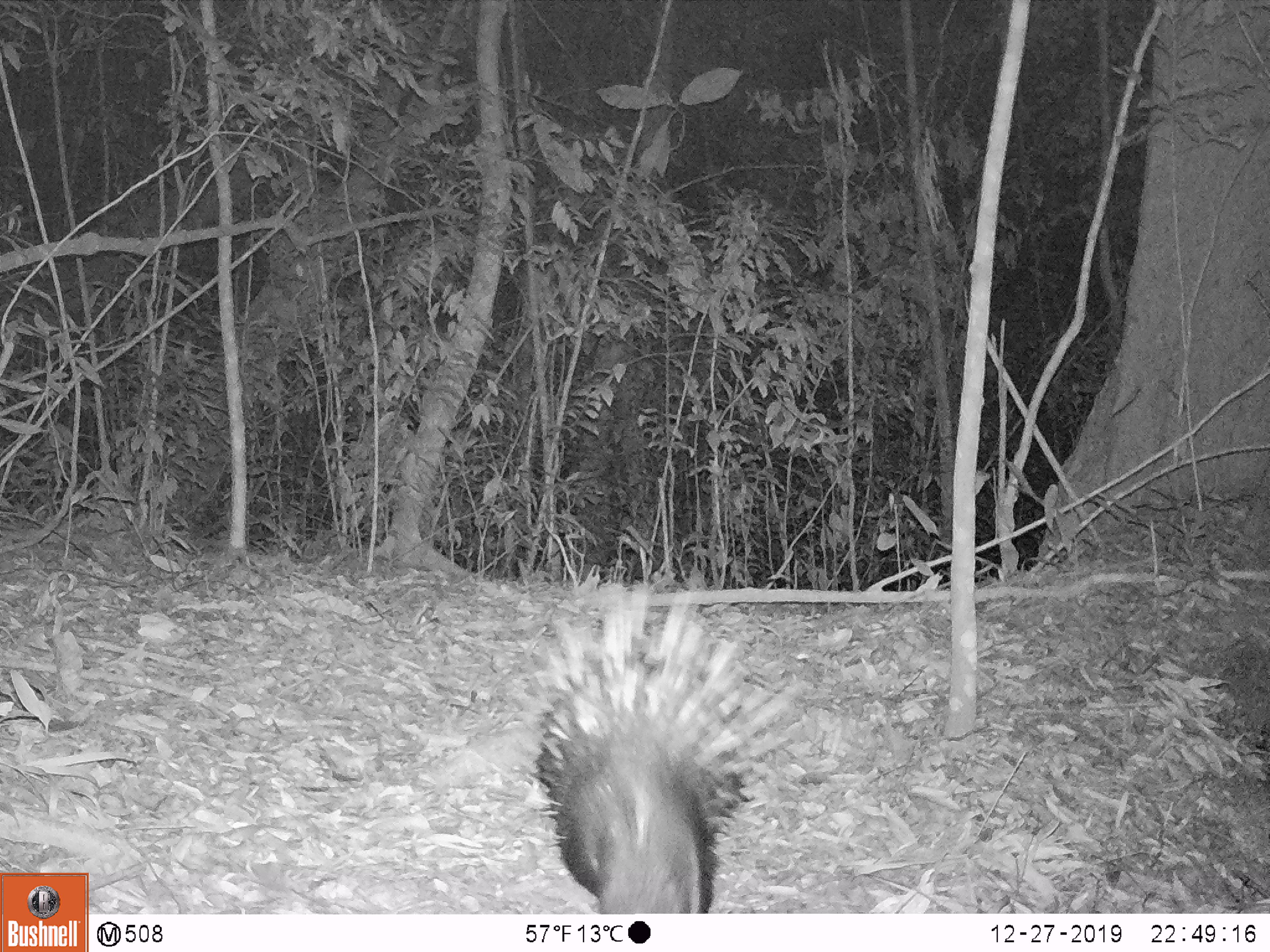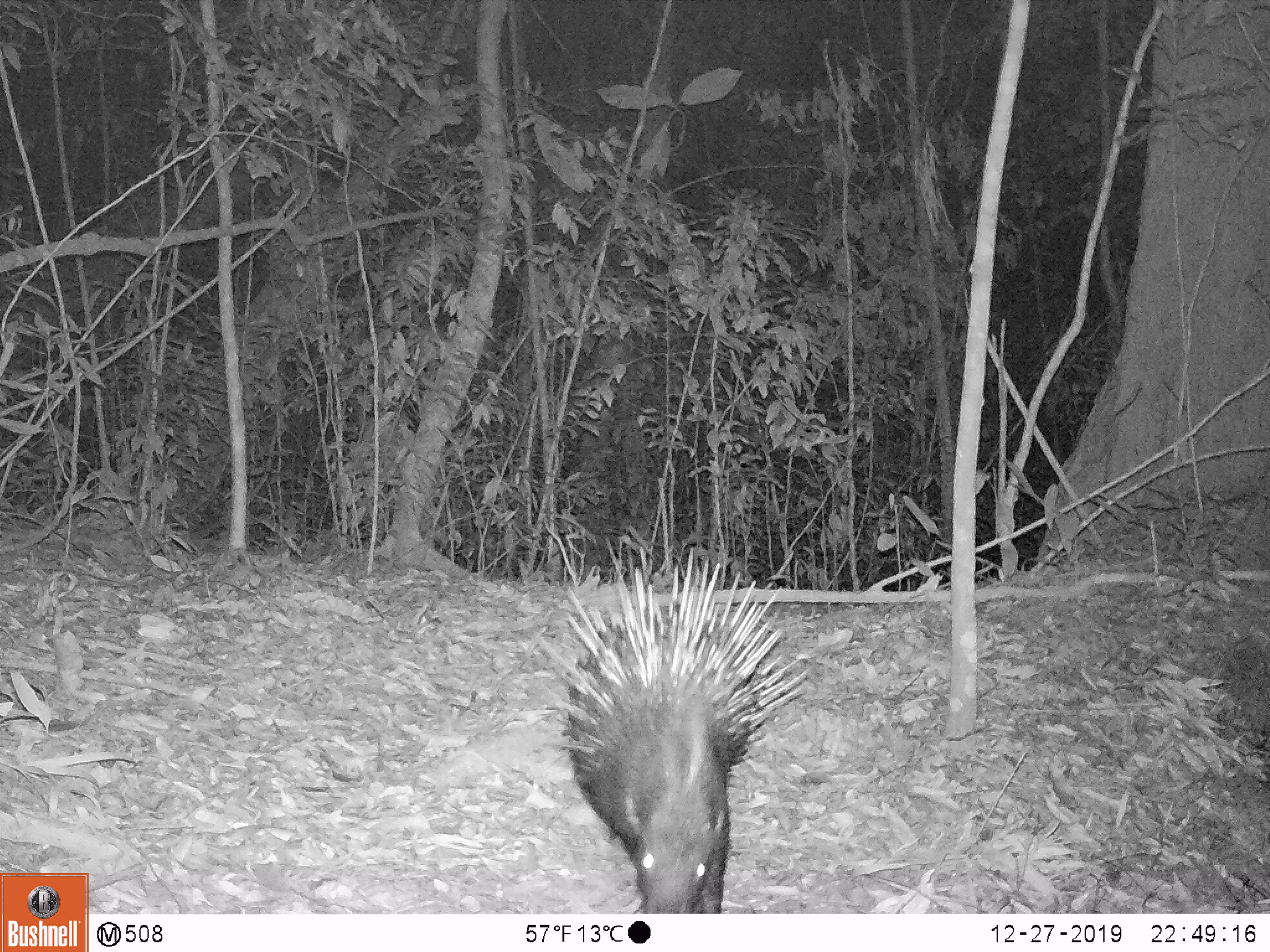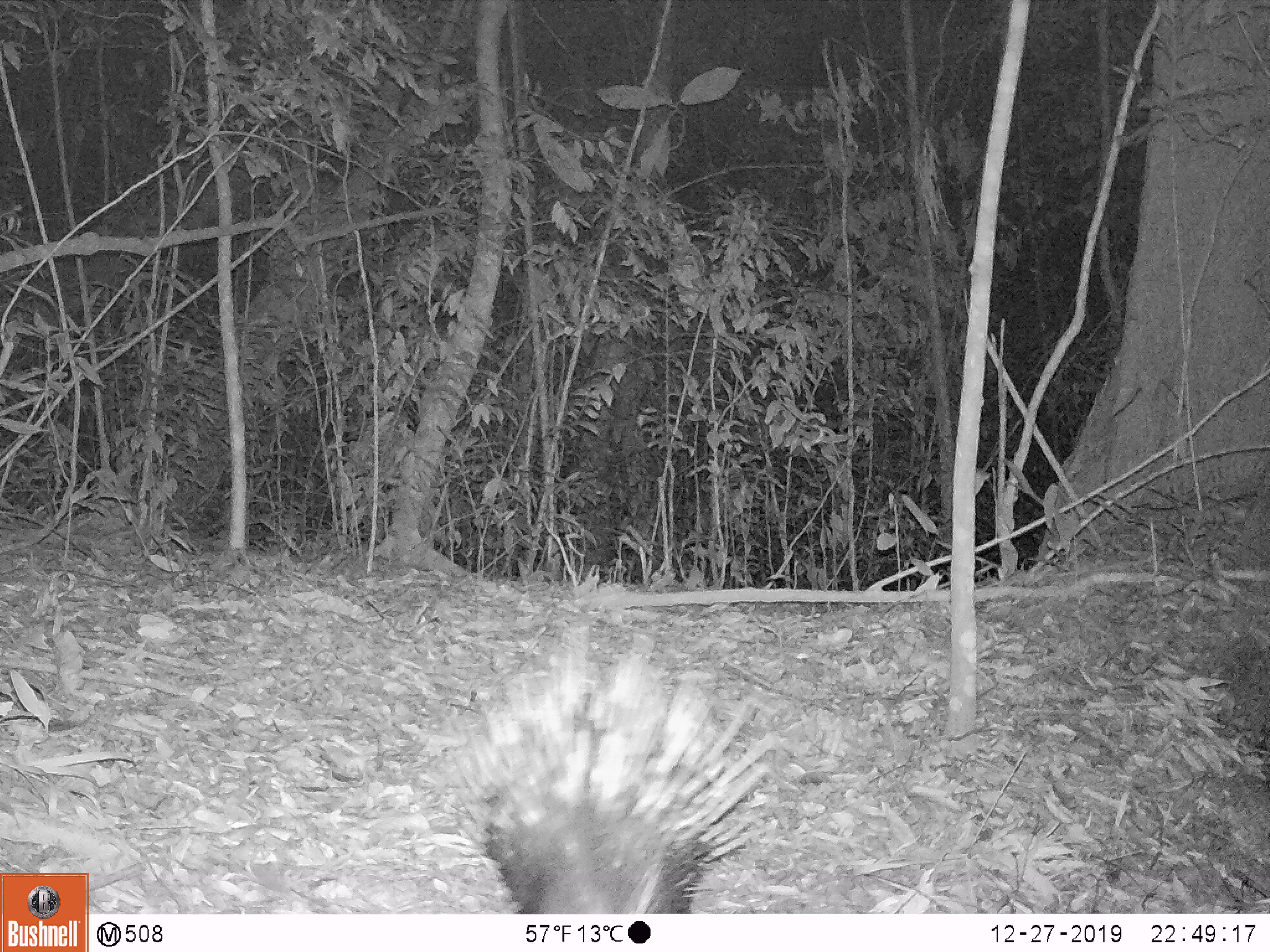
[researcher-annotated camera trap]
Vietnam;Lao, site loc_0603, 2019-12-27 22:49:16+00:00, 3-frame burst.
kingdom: Animalia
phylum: Chordata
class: Mammalia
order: Rodentia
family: Hystricidae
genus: Hystrix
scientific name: Hystrix brachyura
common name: malayan porcupine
Malayan porcupine (Hystrix brachyura). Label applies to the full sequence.